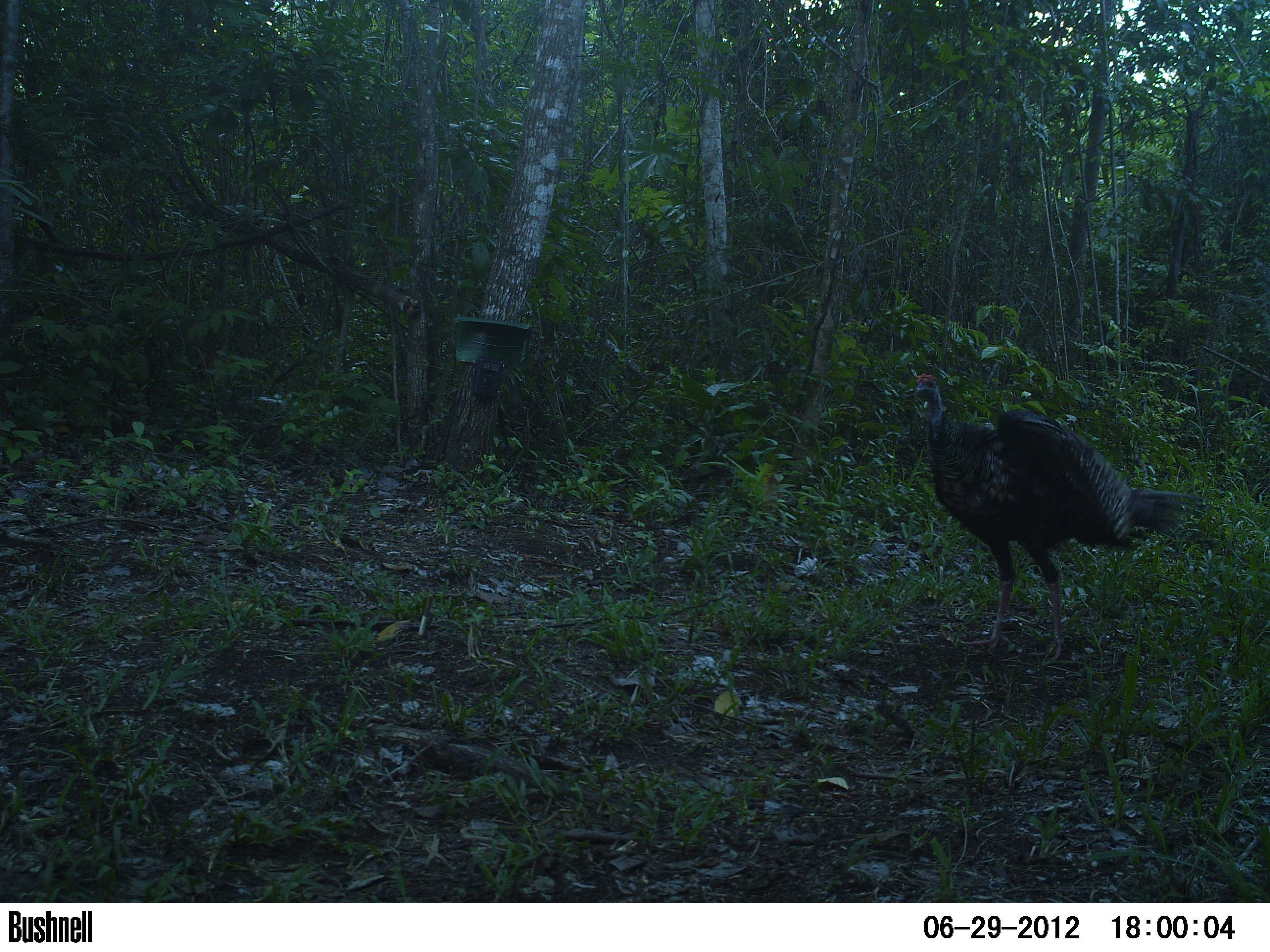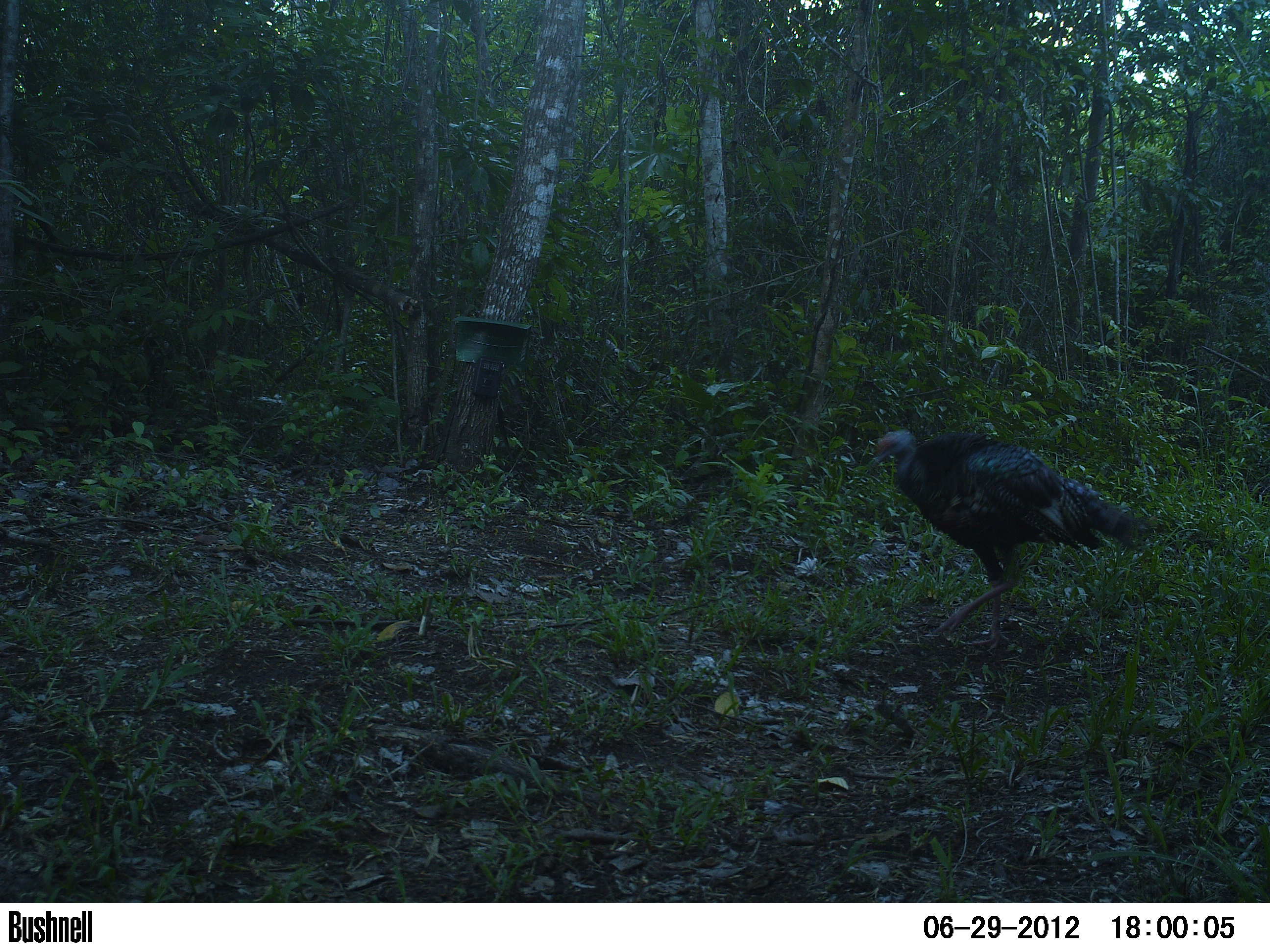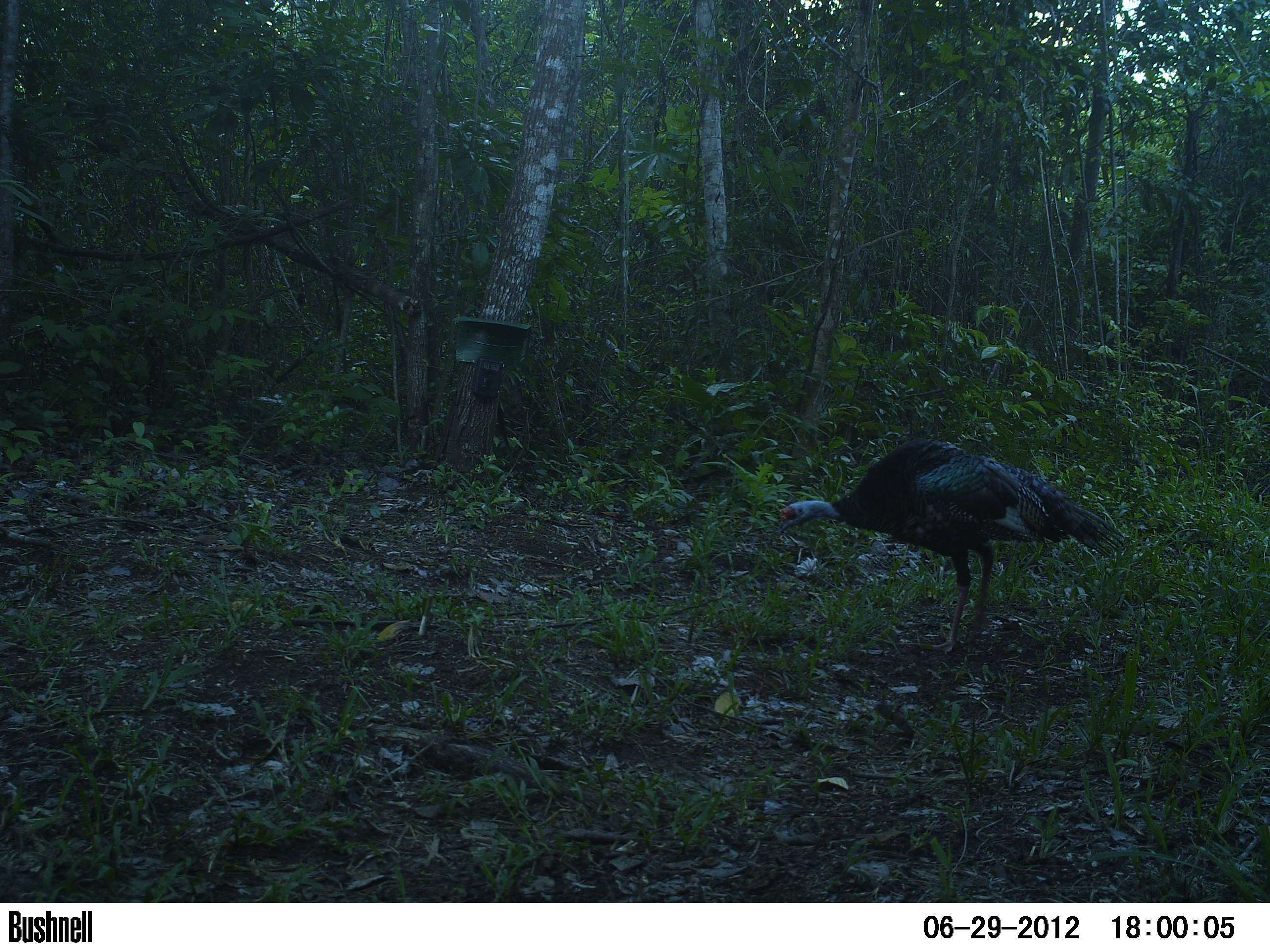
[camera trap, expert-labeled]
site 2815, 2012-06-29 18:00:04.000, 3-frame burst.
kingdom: Animalia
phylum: Chordata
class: Aves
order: Galliformes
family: Phasianidae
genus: Meleagris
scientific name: Meleagris ocellata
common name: ocellated turkey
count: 1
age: adult